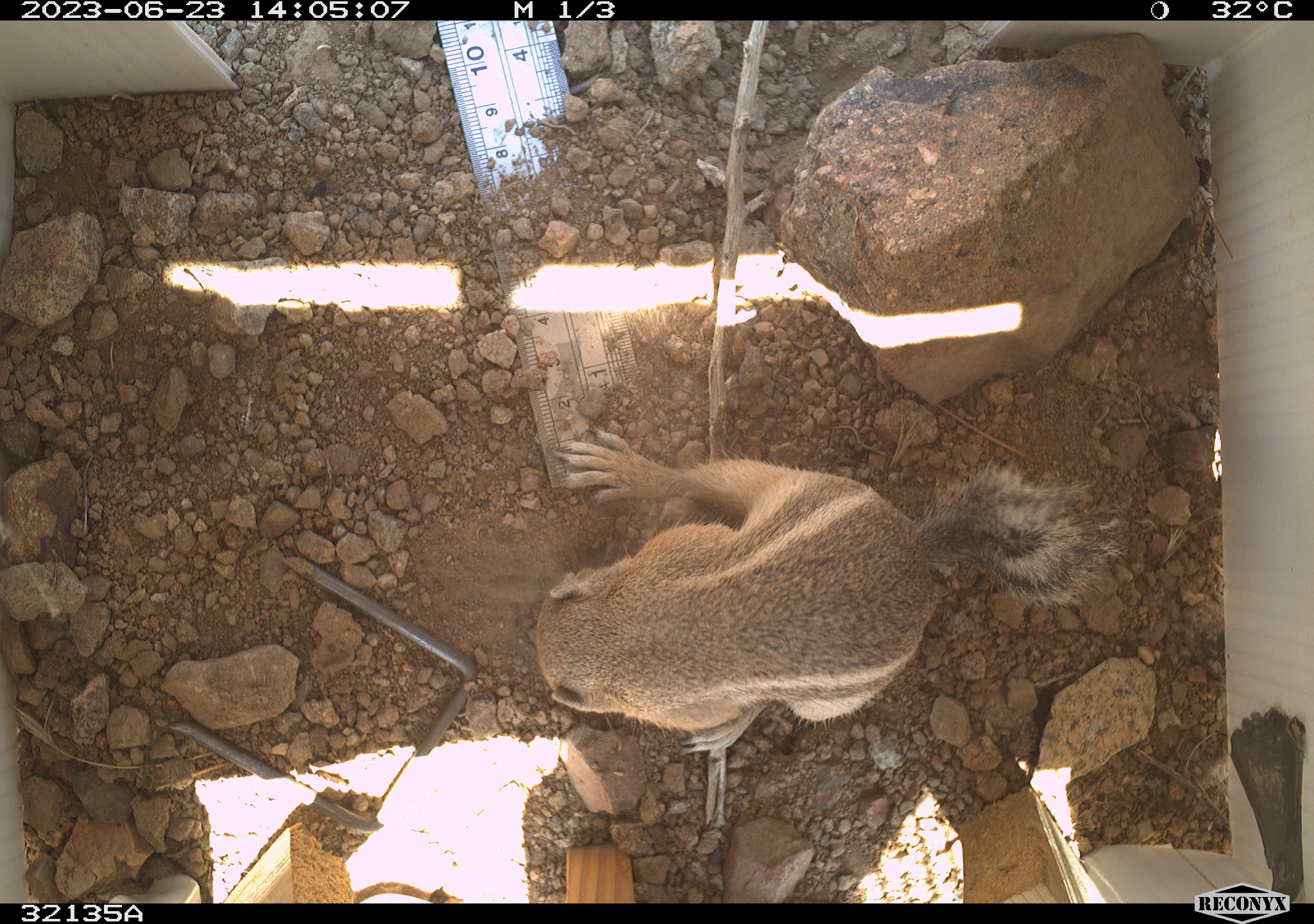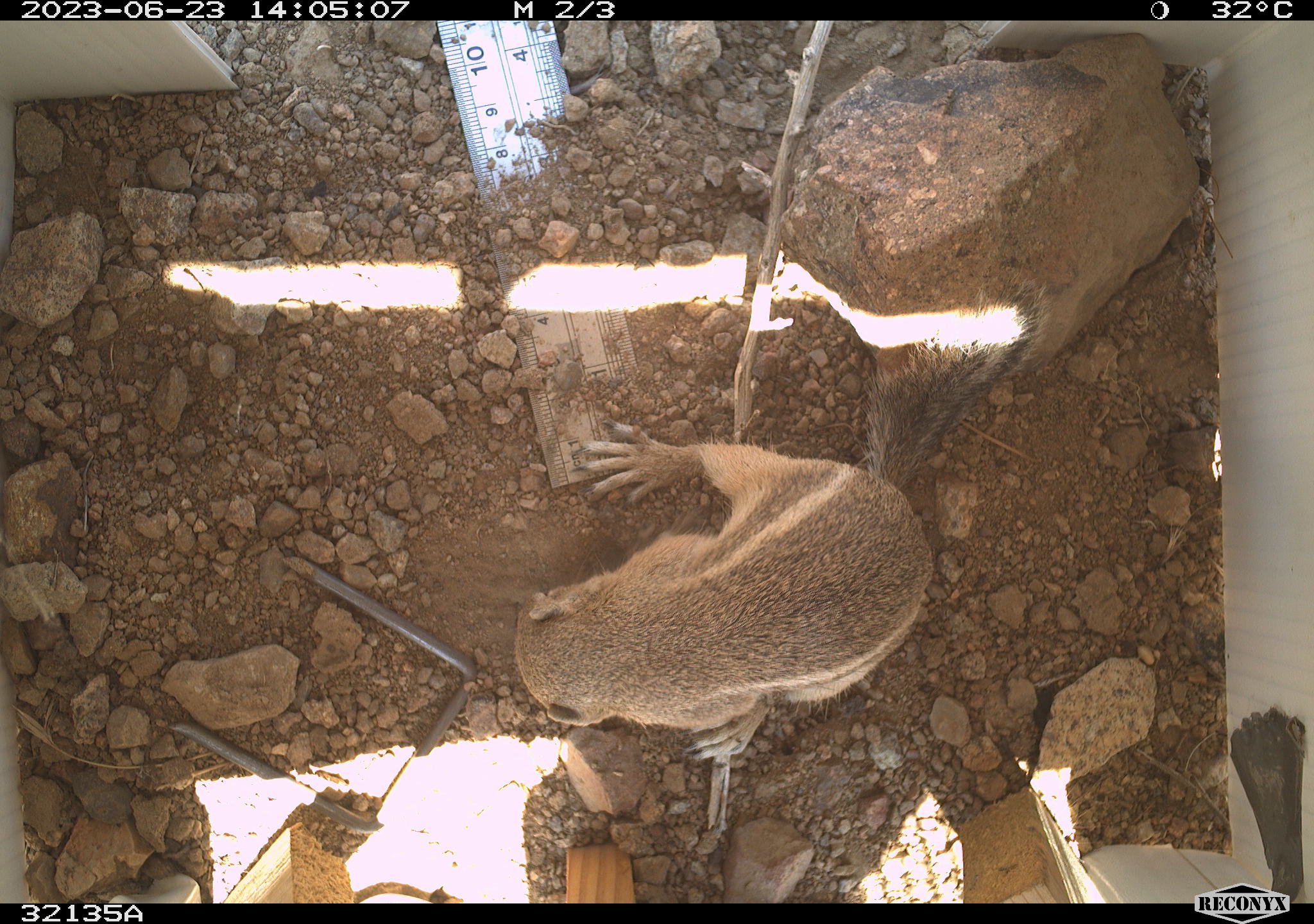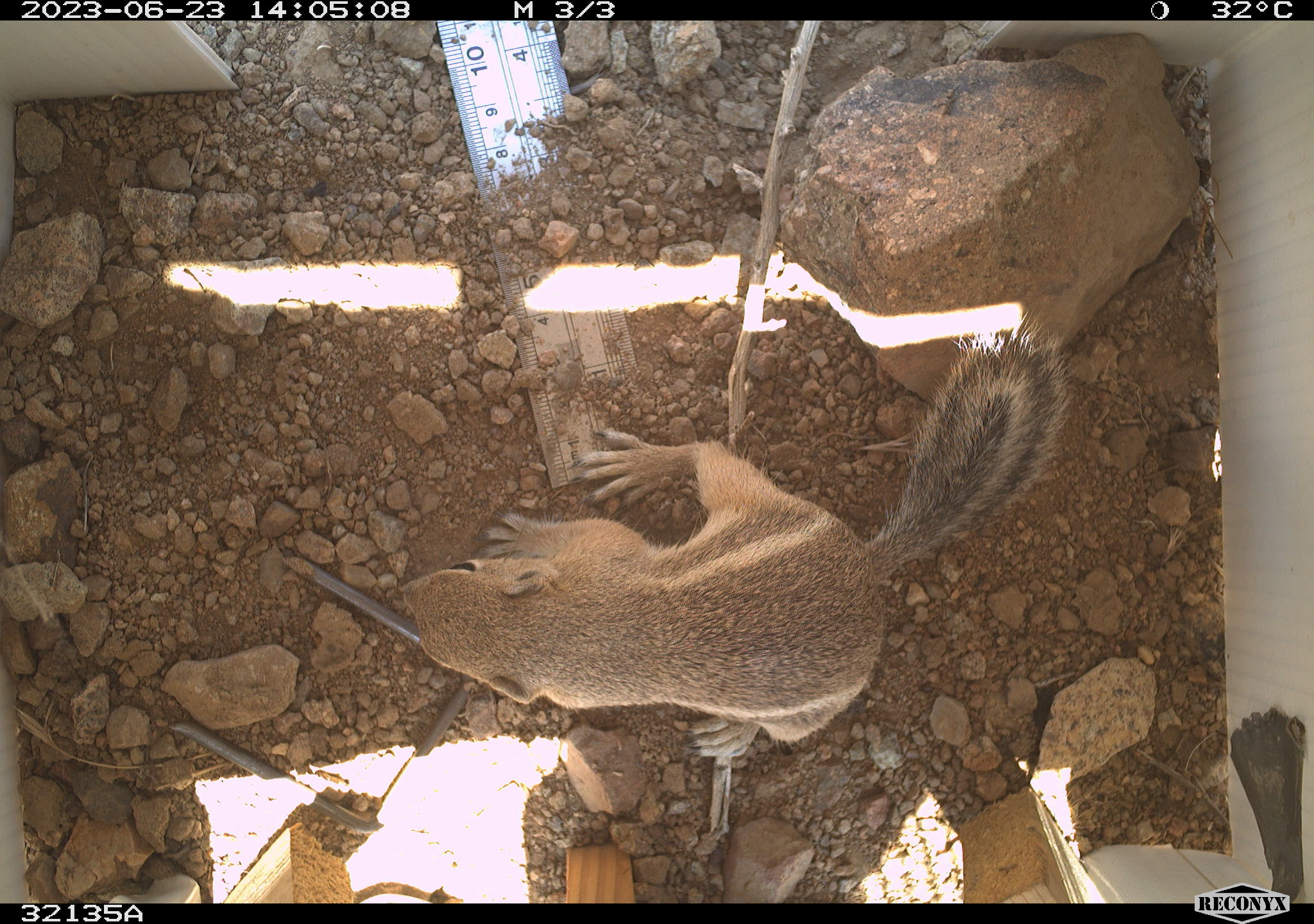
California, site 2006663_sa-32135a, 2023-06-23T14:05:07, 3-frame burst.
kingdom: Animalia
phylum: Chordata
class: Mammalia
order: Rodentia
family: Sciuridae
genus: Ammospermophilus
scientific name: Ammospermophilus leucurus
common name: white-tailed antelope squirrel